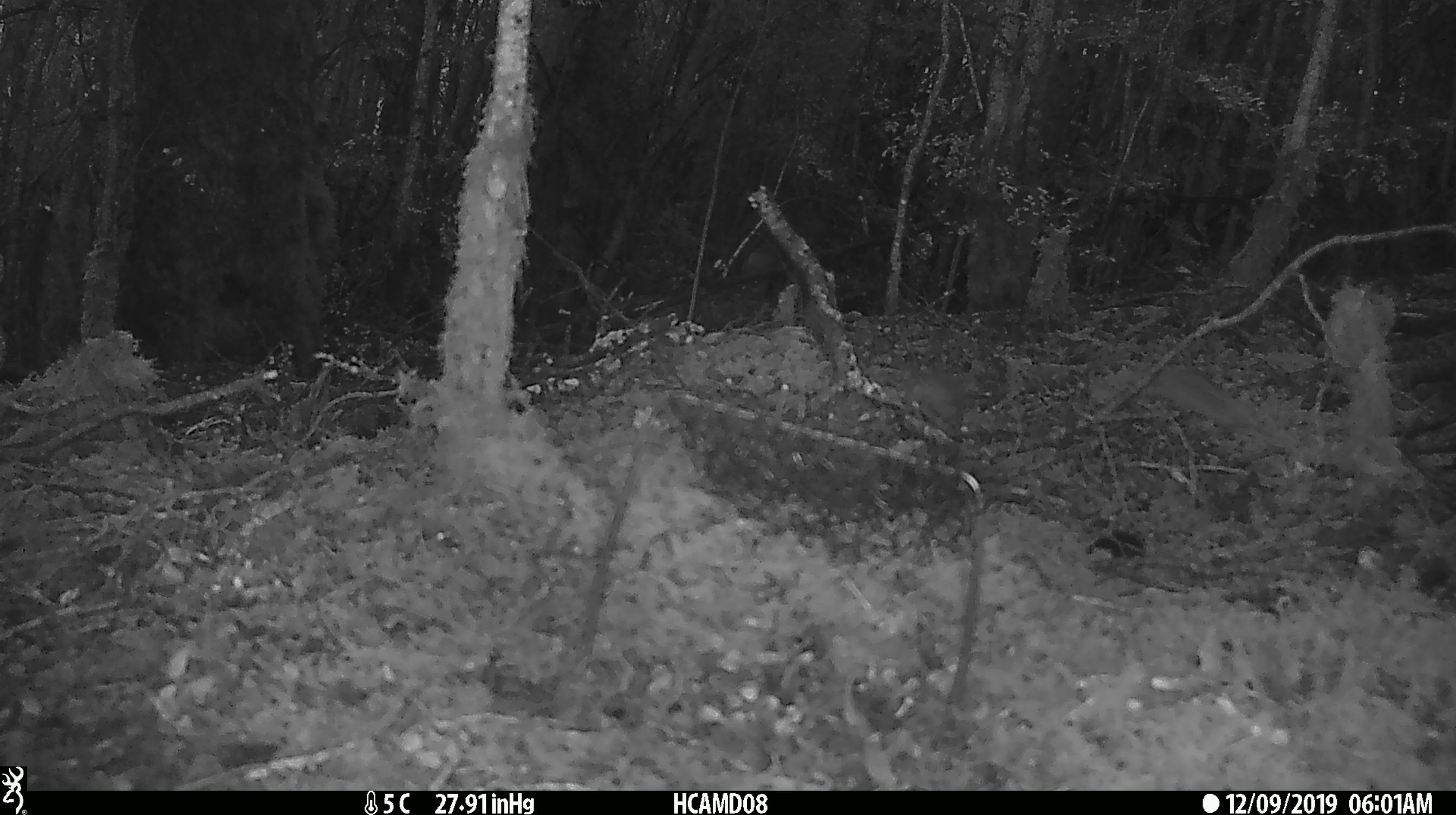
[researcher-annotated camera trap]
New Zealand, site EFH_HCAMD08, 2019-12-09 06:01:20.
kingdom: Animalia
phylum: Chordata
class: Mammalia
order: Rodentia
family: Muridae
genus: Mus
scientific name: Mus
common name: mouse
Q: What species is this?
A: Mouse (Mus).